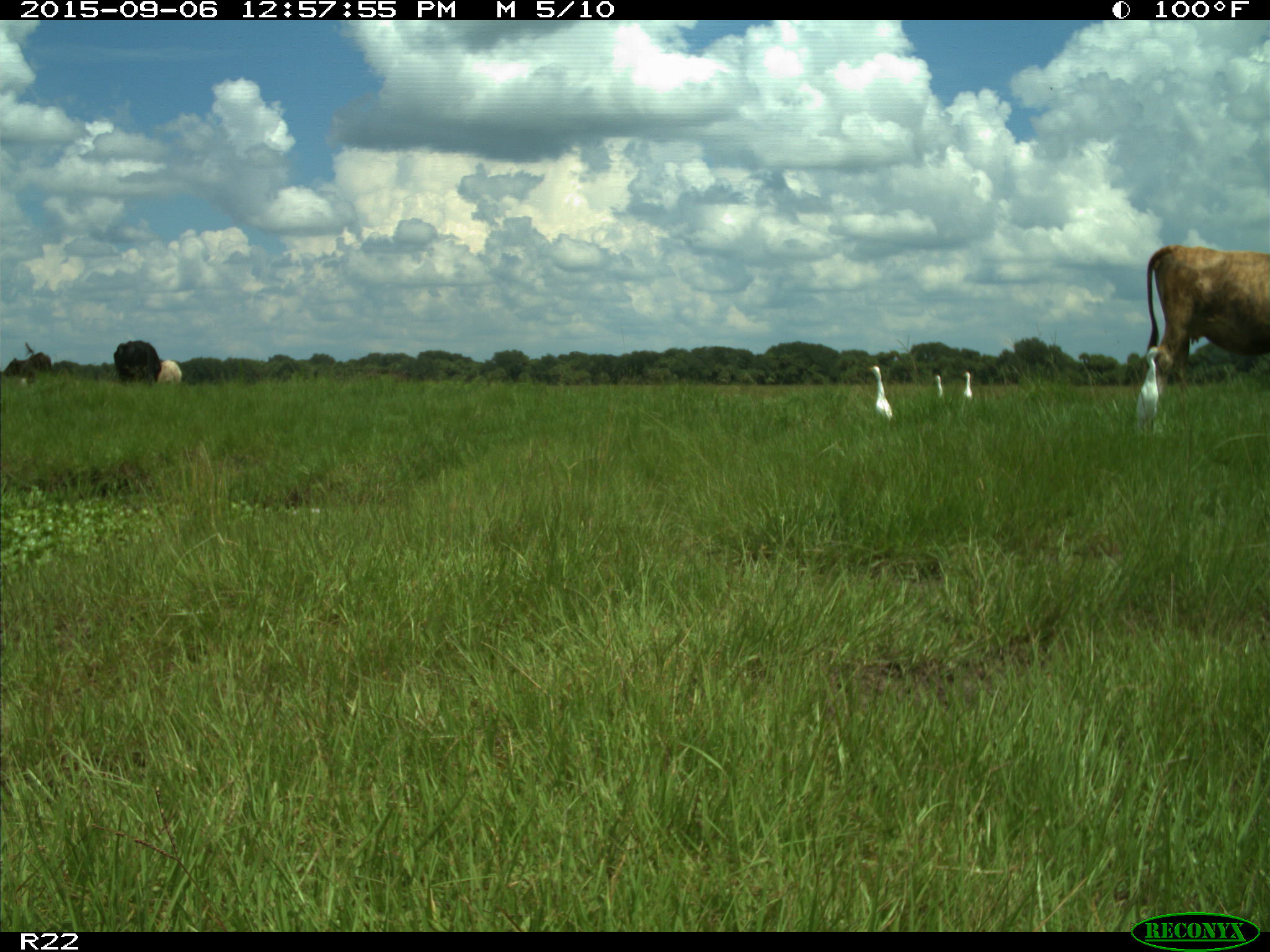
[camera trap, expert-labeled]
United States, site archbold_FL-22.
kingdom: Animalia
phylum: Chordata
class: Mammalia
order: Artiodactyla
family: Bovidae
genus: Bos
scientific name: Bos taurus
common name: domestic cow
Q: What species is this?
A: Bos taurus (domestic cow).